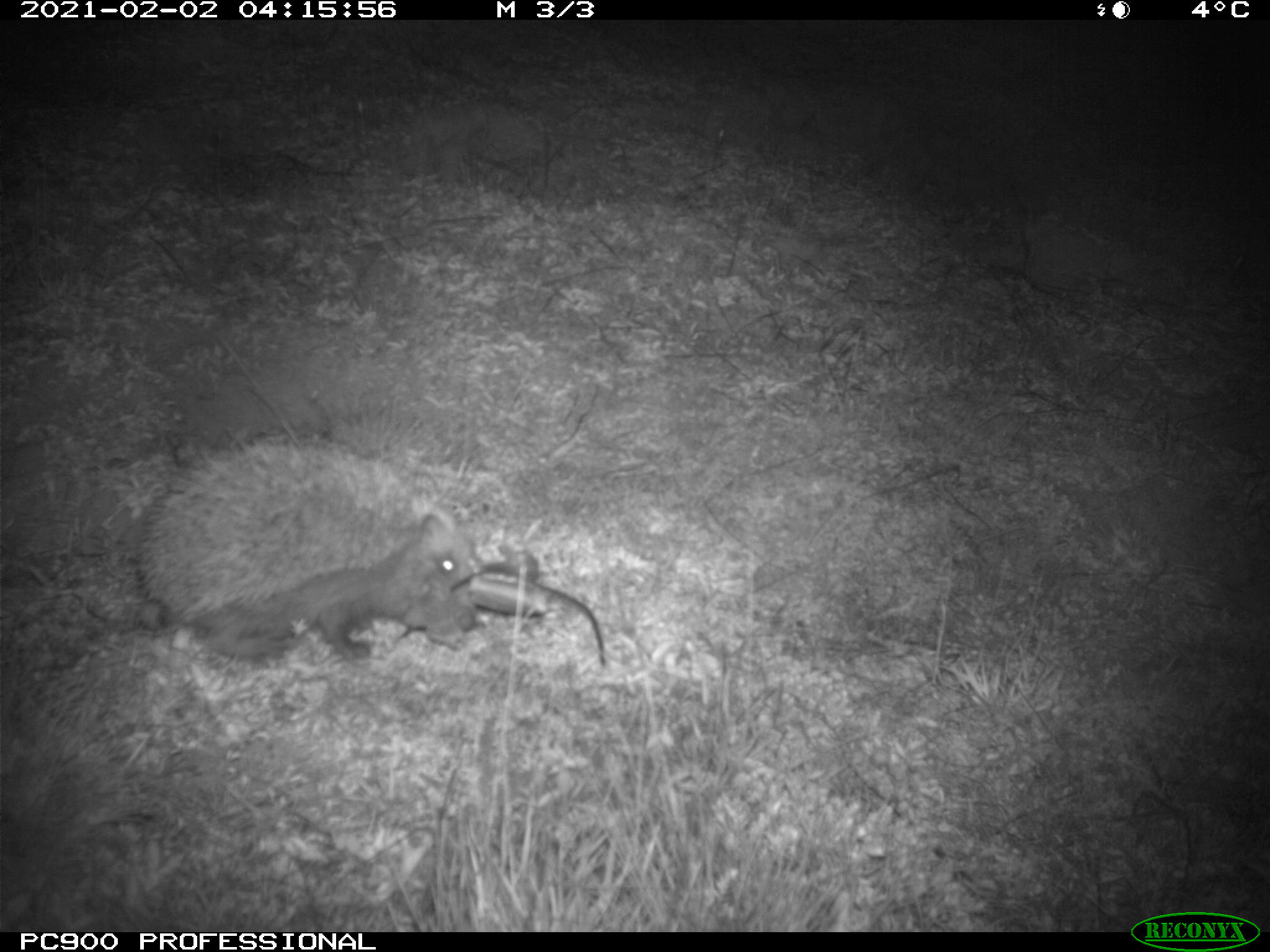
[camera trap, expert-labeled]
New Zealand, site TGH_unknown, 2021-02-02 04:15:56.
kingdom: Animalia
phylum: Chordata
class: Mammalia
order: Eulipotyphla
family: Erinaceidae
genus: Erinaceus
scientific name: Erinaceus europaeus europaeus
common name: european hedgehog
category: hedgehog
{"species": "hedgehog (european hedgehog) (Erinaceus europaeus europaeus)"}